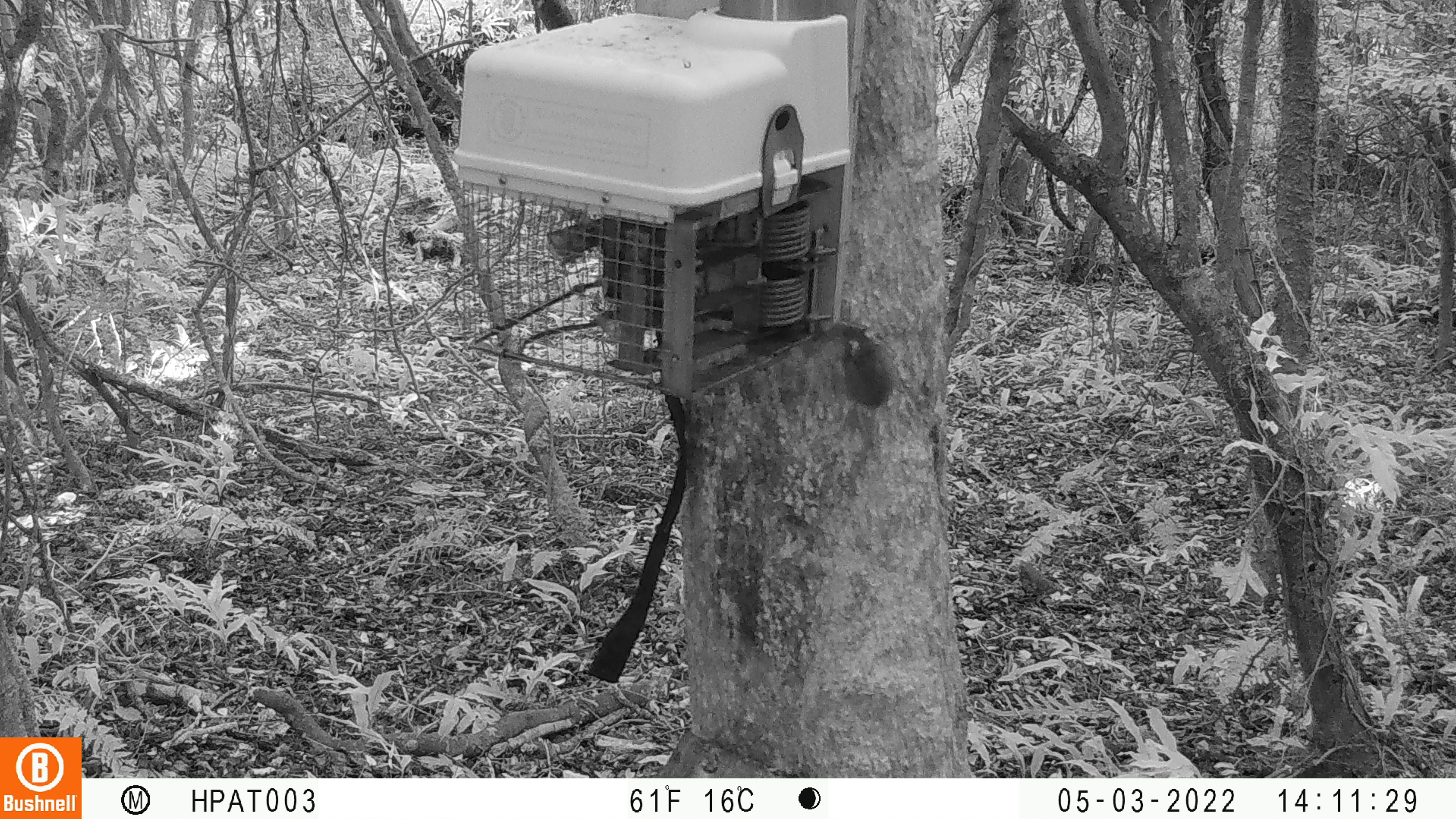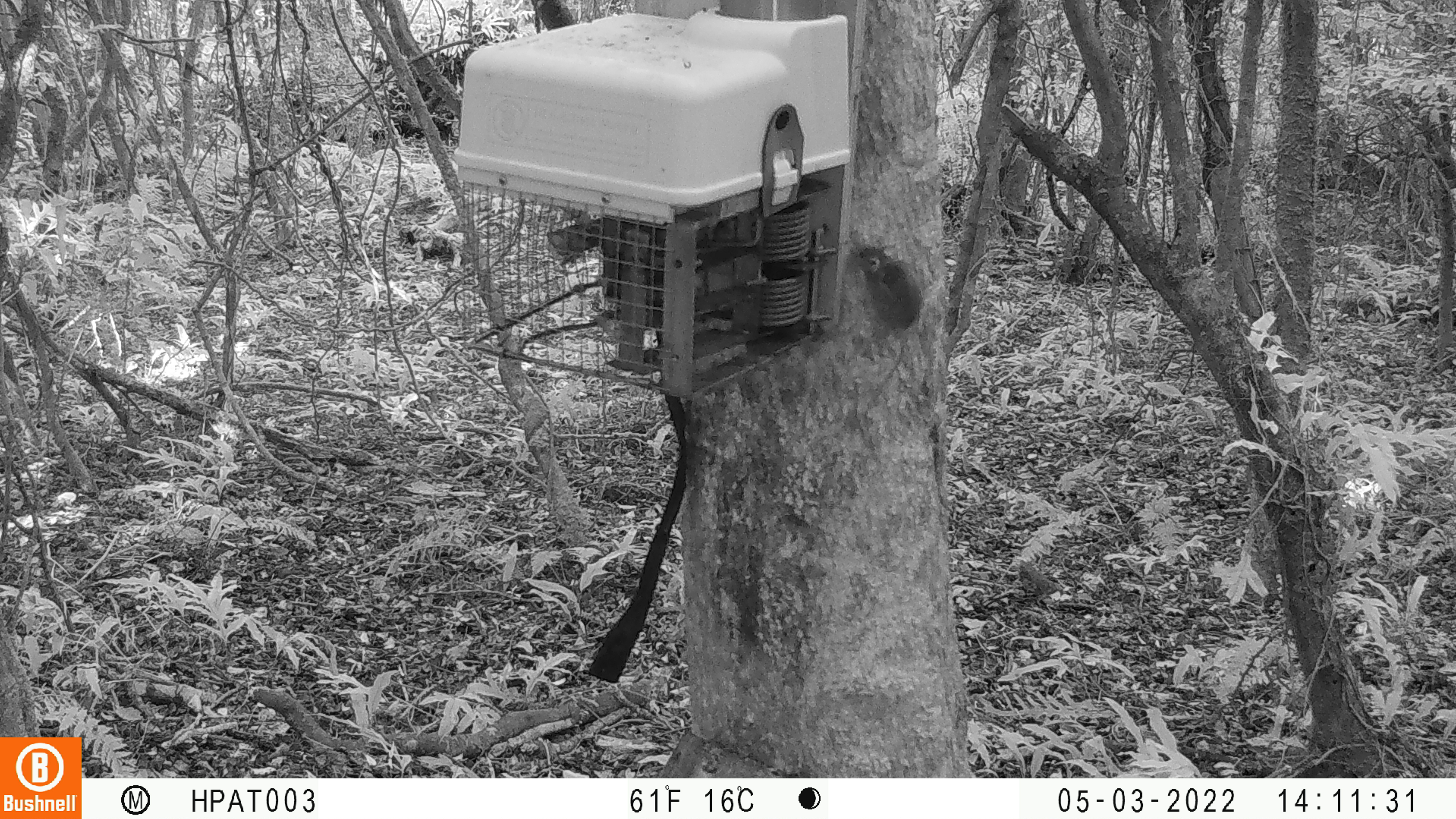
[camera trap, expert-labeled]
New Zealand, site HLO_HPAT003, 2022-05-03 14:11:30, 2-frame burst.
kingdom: Animalia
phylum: Chordata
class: Mammalia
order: Rodentia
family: Muridae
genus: Mus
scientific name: Mus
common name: mouse